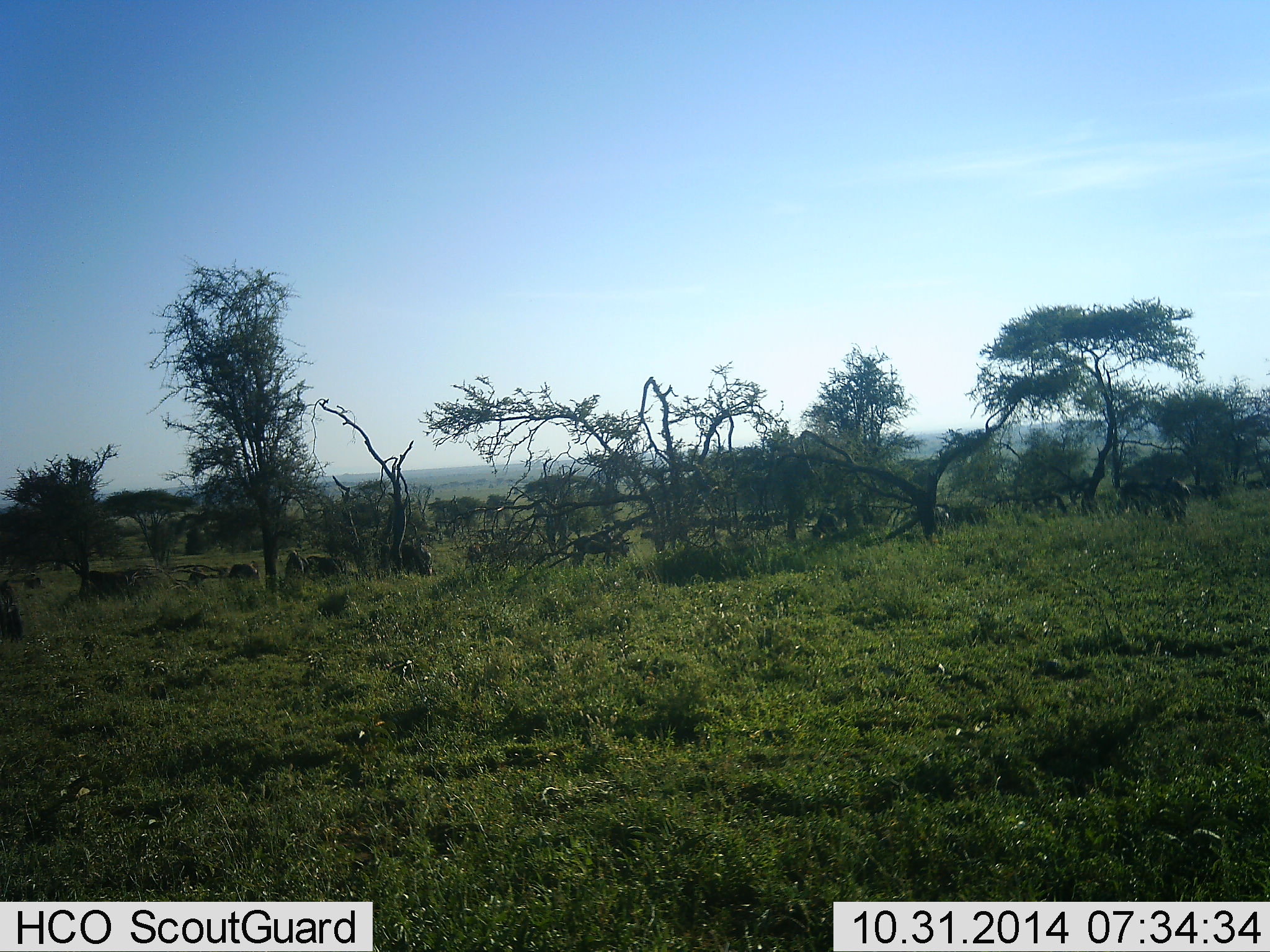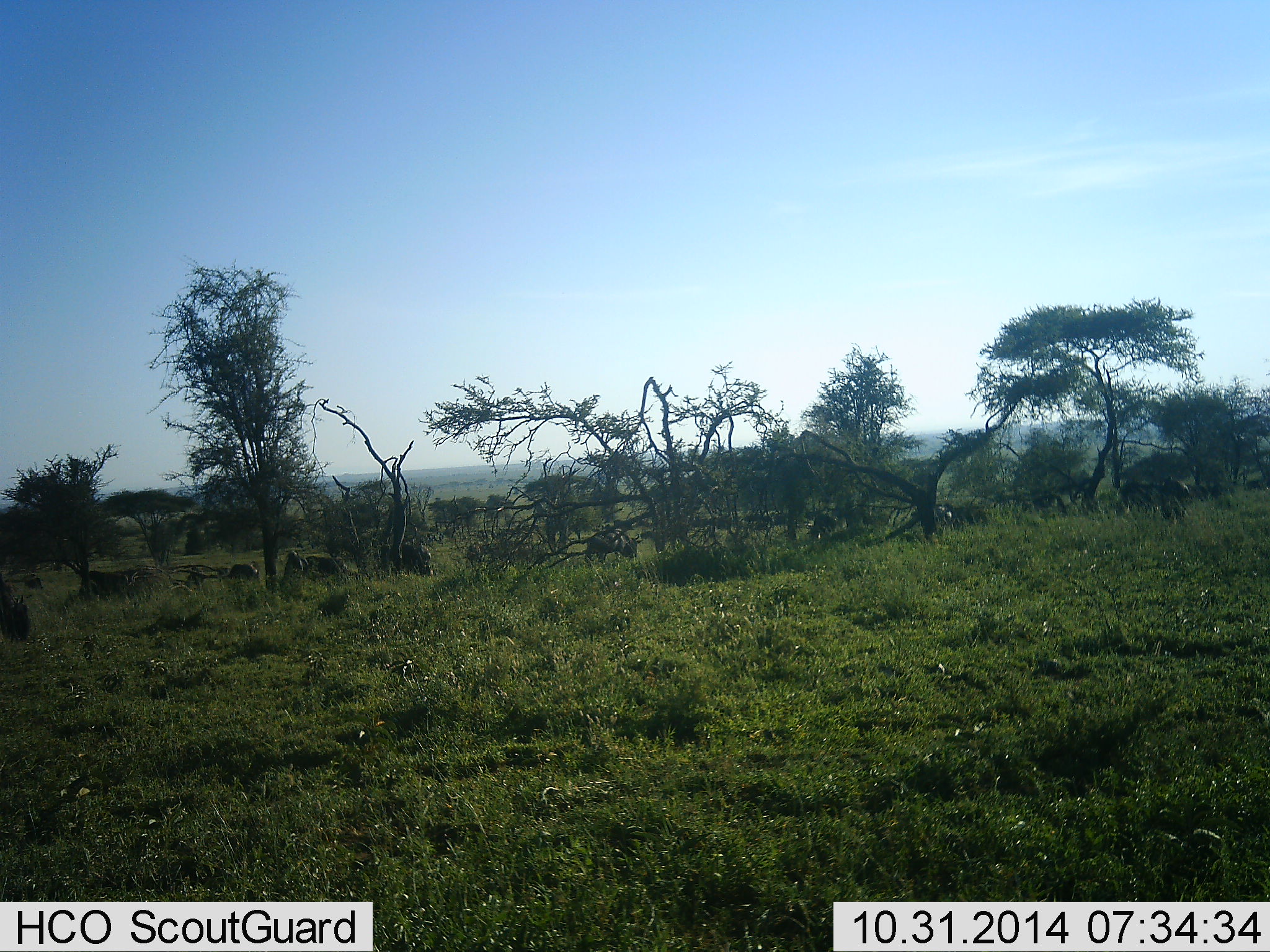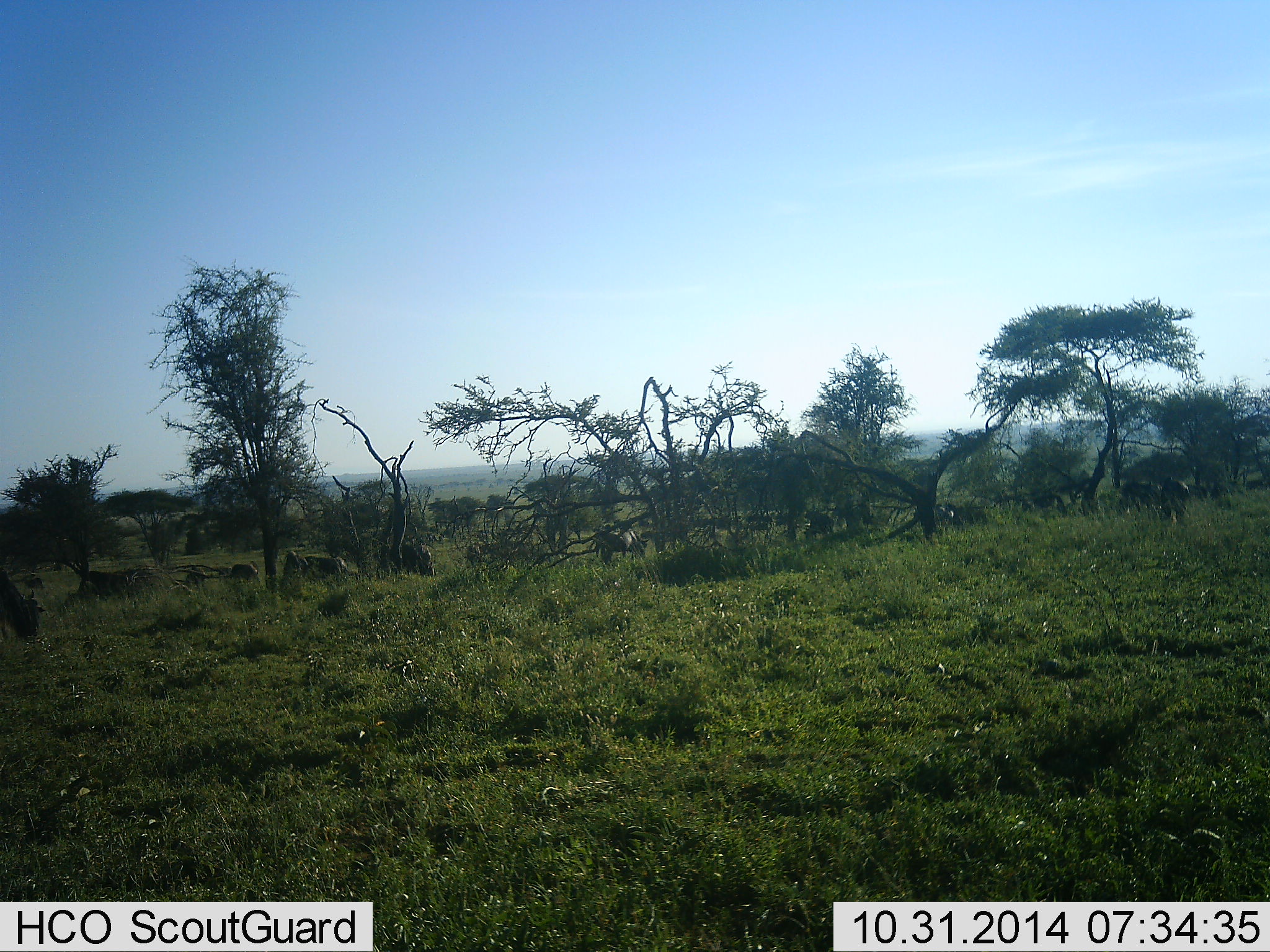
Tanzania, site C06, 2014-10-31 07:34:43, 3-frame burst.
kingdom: Animalia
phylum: Chordata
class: Mammalia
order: Artiodactyla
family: Bovidae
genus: Connochaetes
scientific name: Connochaetes taurinus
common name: blue wildebeest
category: wildebeest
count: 11-50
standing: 40%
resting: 20%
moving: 60%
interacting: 10%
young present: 0%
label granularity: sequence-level